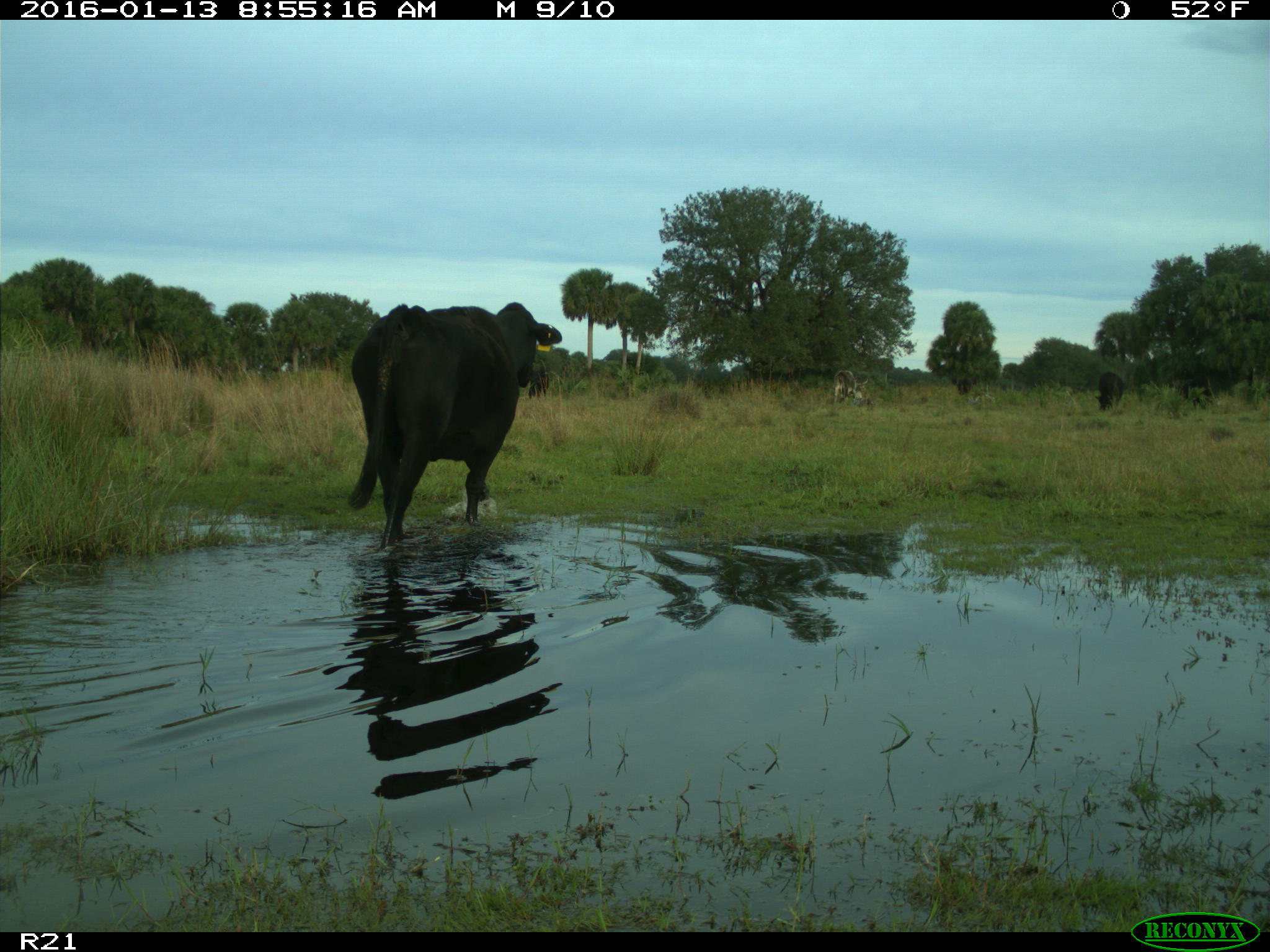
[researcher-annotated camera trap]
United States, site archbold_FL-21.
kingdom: Animalia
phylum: Chordata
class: Mammalia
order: Artiodactyla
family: Bovidae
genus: Bos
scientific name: Bos taurus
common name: domestic cow